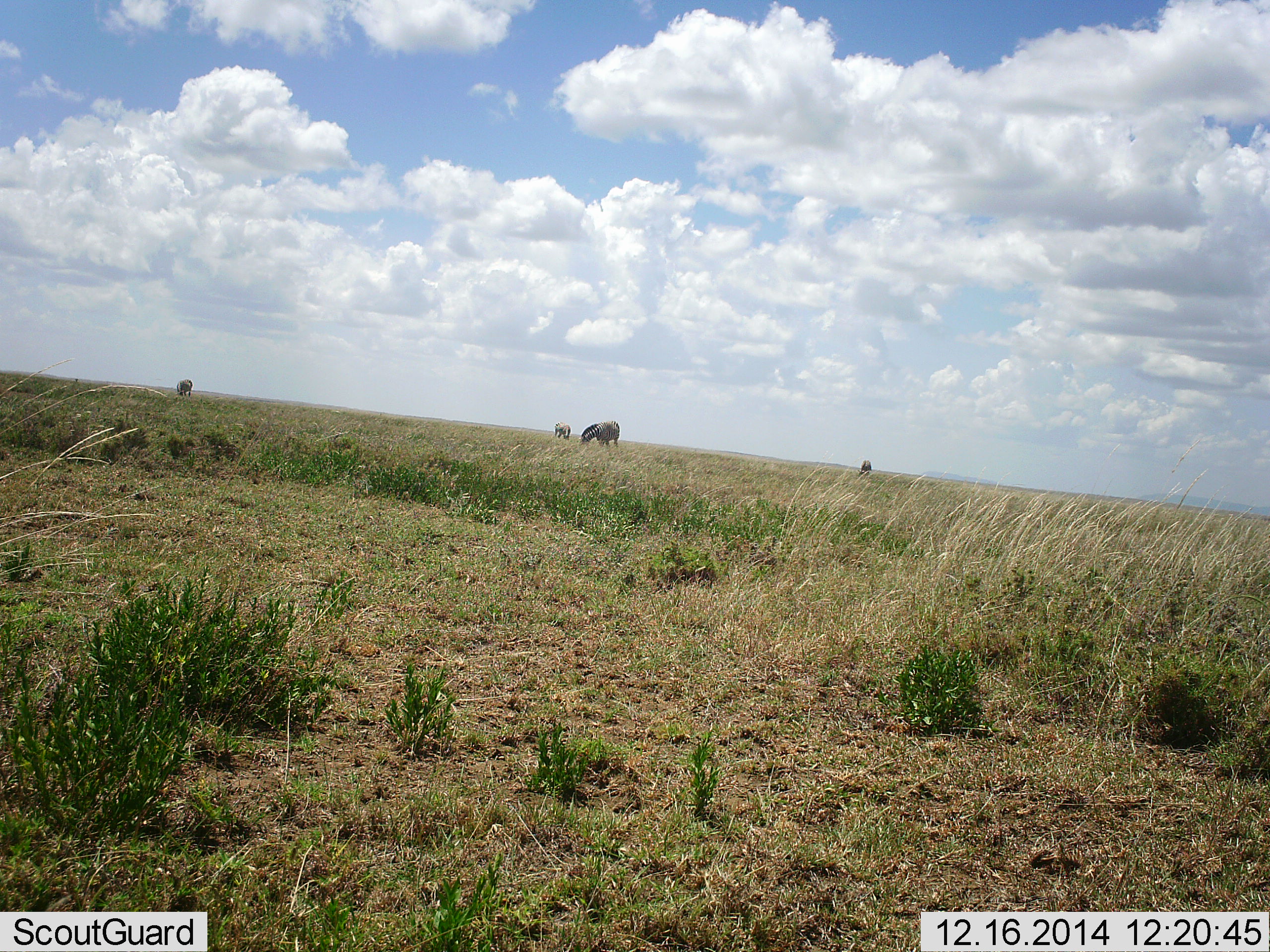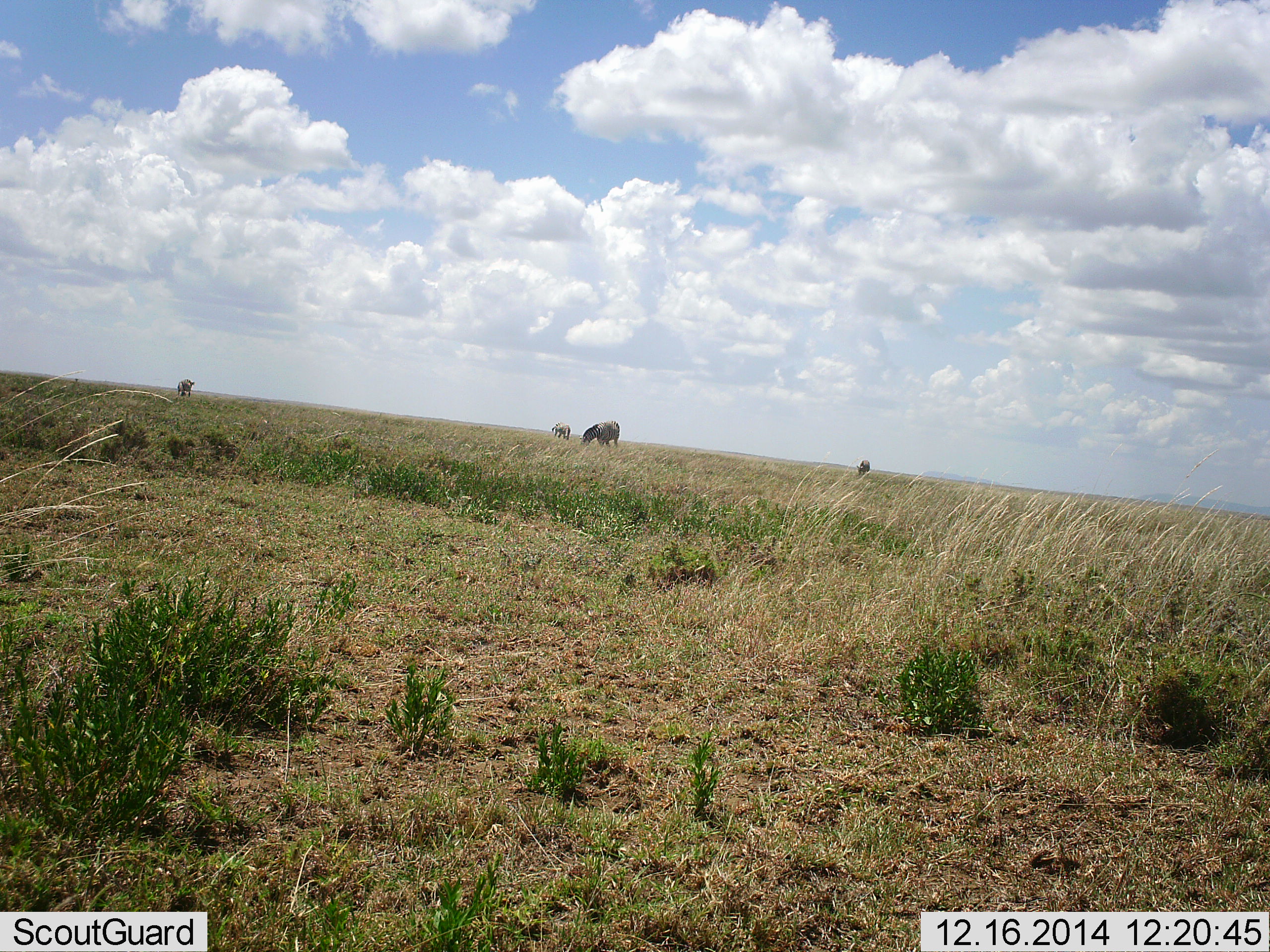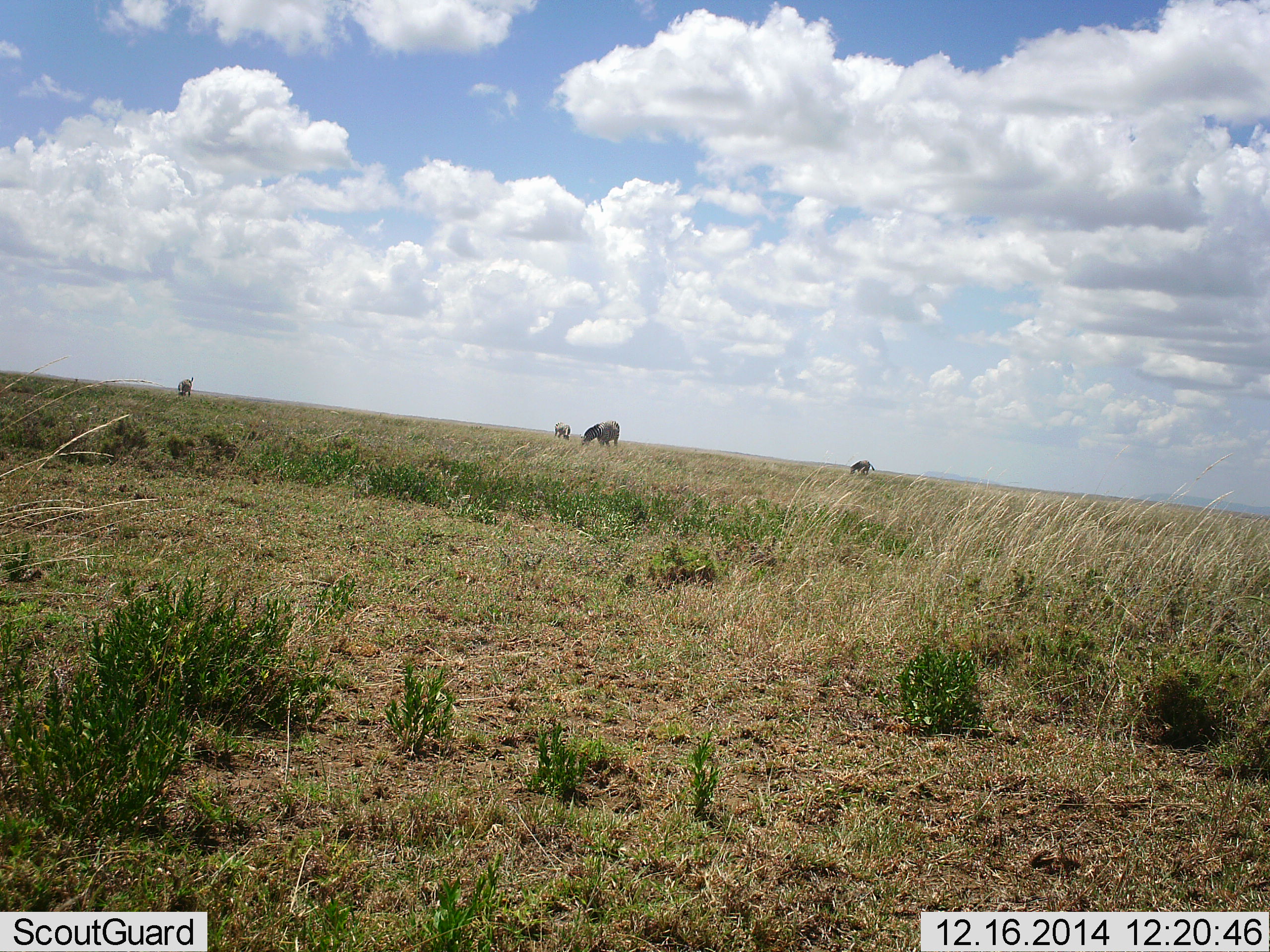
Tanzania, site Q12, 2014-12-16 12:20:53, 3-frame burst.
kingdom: Animalia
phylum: Chordata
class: Mammalia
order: Perissodactyla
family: Equidae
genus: Equus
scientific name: Equus quagga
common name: plains zebra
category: zebra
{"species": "zebra (plains zebra) (Equus quagga)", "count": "4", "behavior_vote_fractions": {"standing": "20%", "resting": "0%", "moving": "0%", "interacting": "0%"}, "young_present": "0%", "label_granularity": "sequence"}